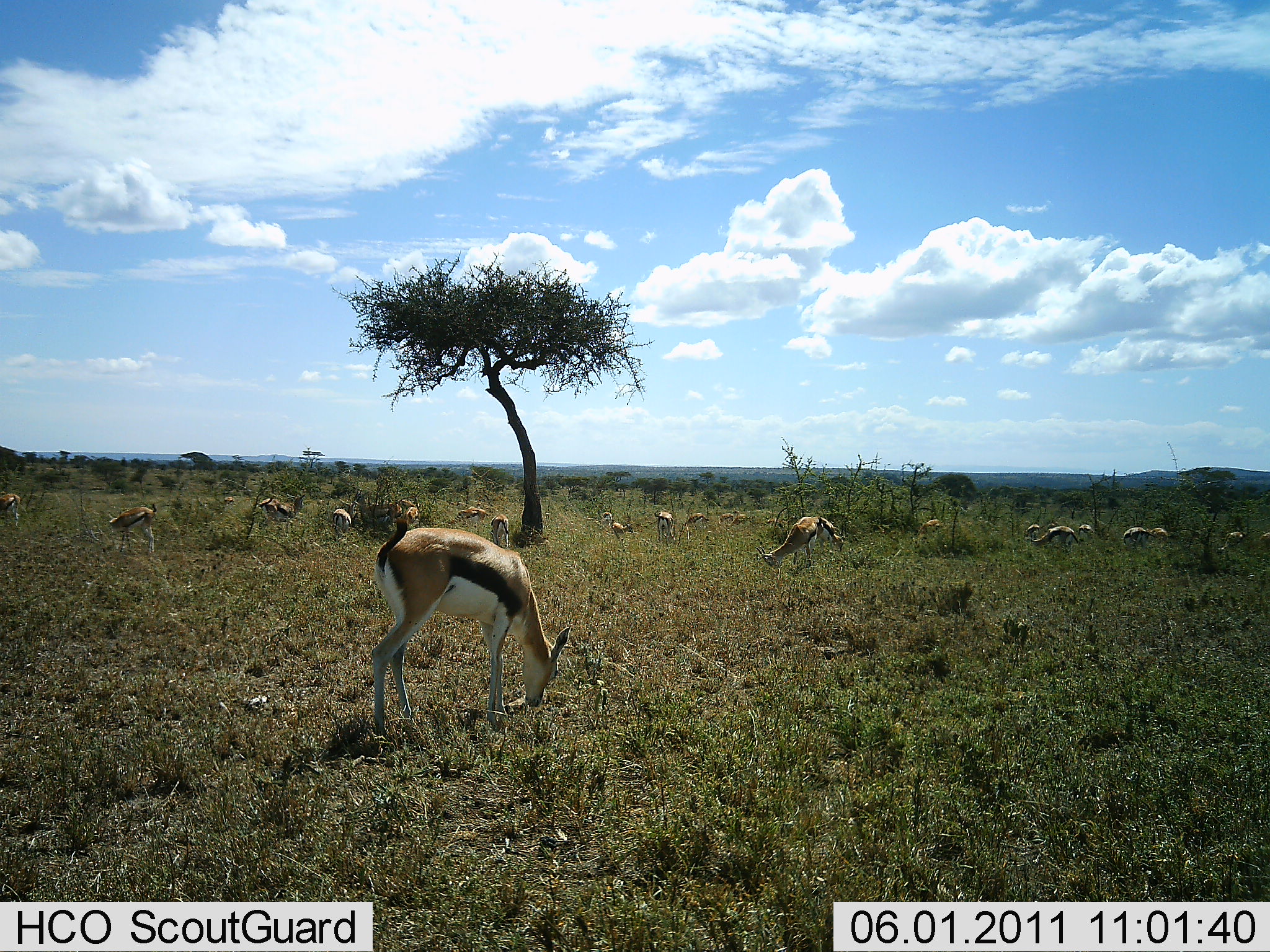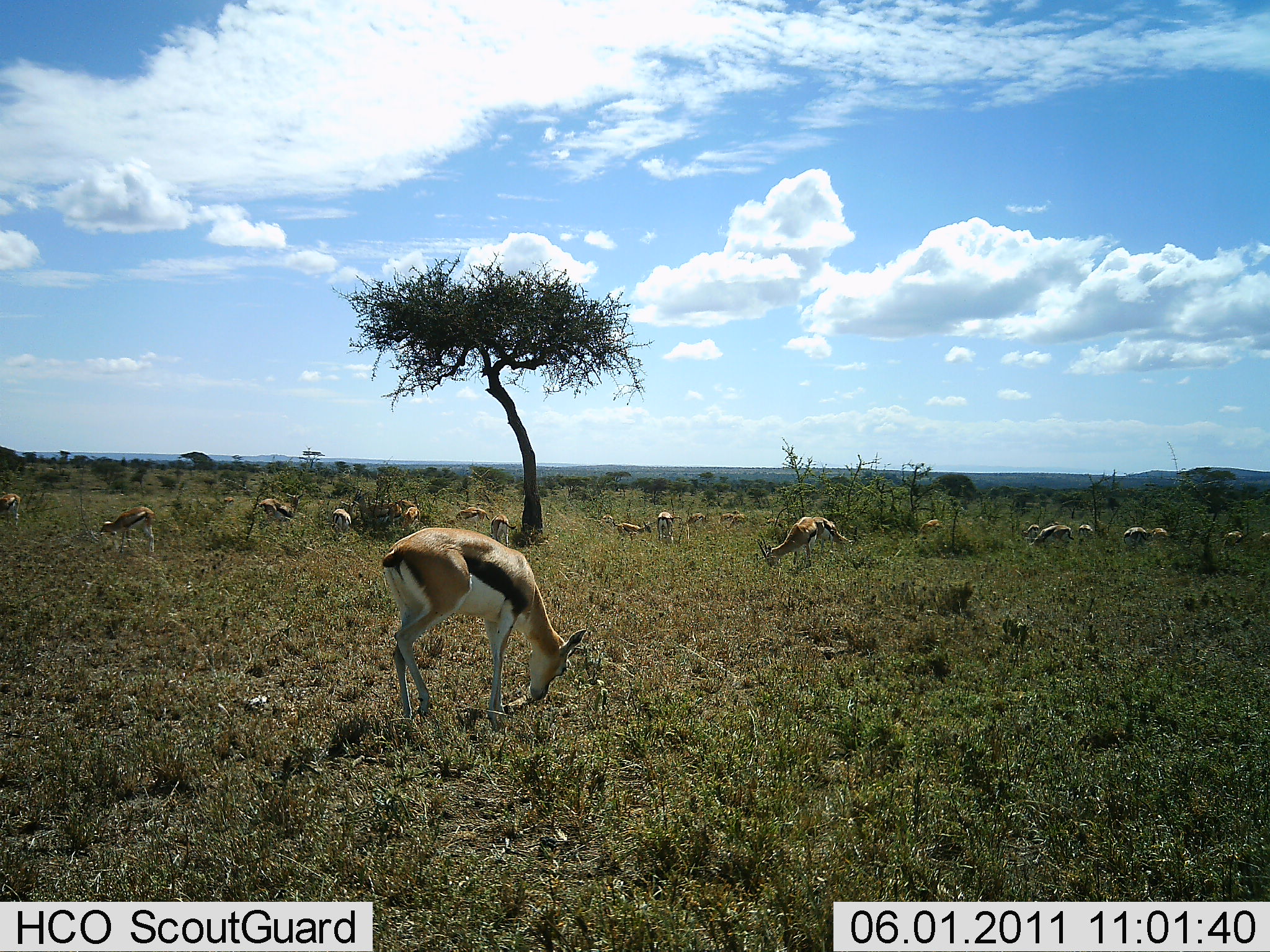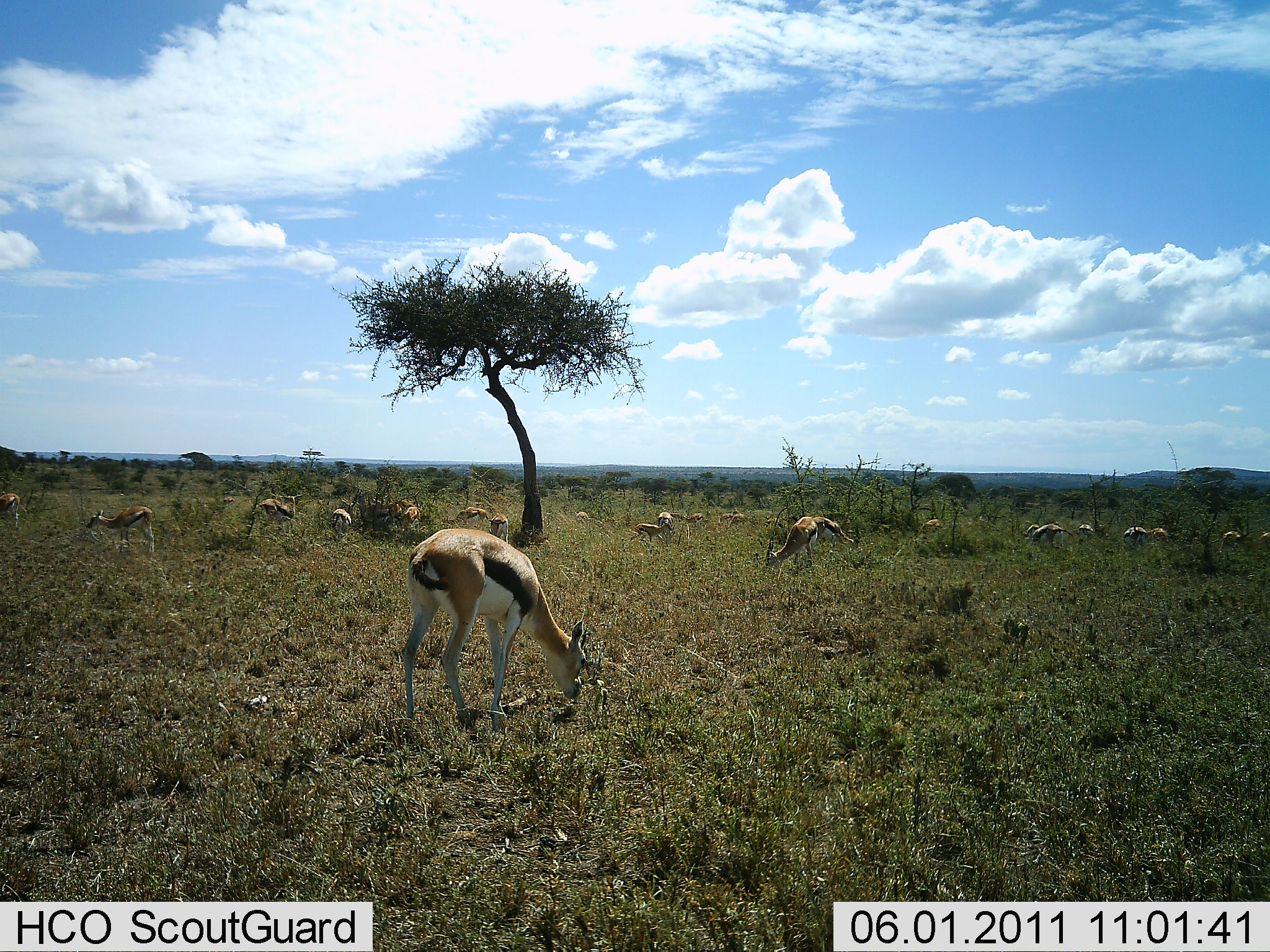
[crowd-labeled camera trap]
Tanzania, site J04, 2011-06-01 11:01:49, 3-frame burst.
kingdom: Animalia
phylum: Chordata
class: Mammalia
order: Artiodactyla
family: Bovidae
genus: Eudorcas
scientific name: Eudorcas thomsonii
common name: thomson's gazelle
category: gazellethomsons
Gazellethomsons (thomson's gazelle) (Eudorcas thomsonii), count 11-50. Behavior (volunteer vote fractions): standing 33%, resting 0%, moving 13%, interacting 0%. Young present (vote fraction): 7%. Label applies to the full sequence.